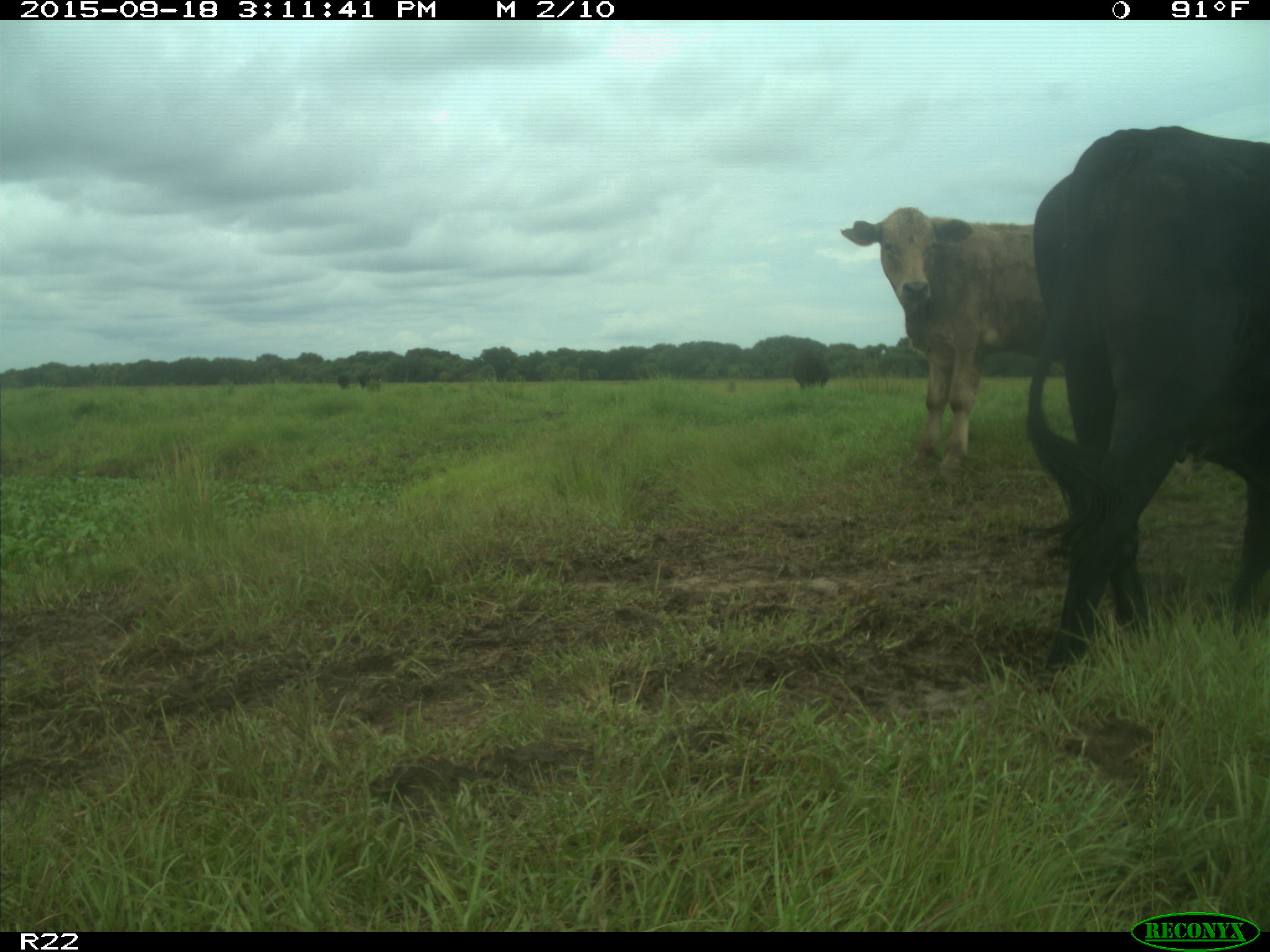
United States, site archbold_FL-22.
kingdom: Animalia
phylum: Chordata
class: Mammalia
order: Artiodactyla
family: Bovidae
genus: Bos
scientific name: Bos taurus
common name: domestic cow